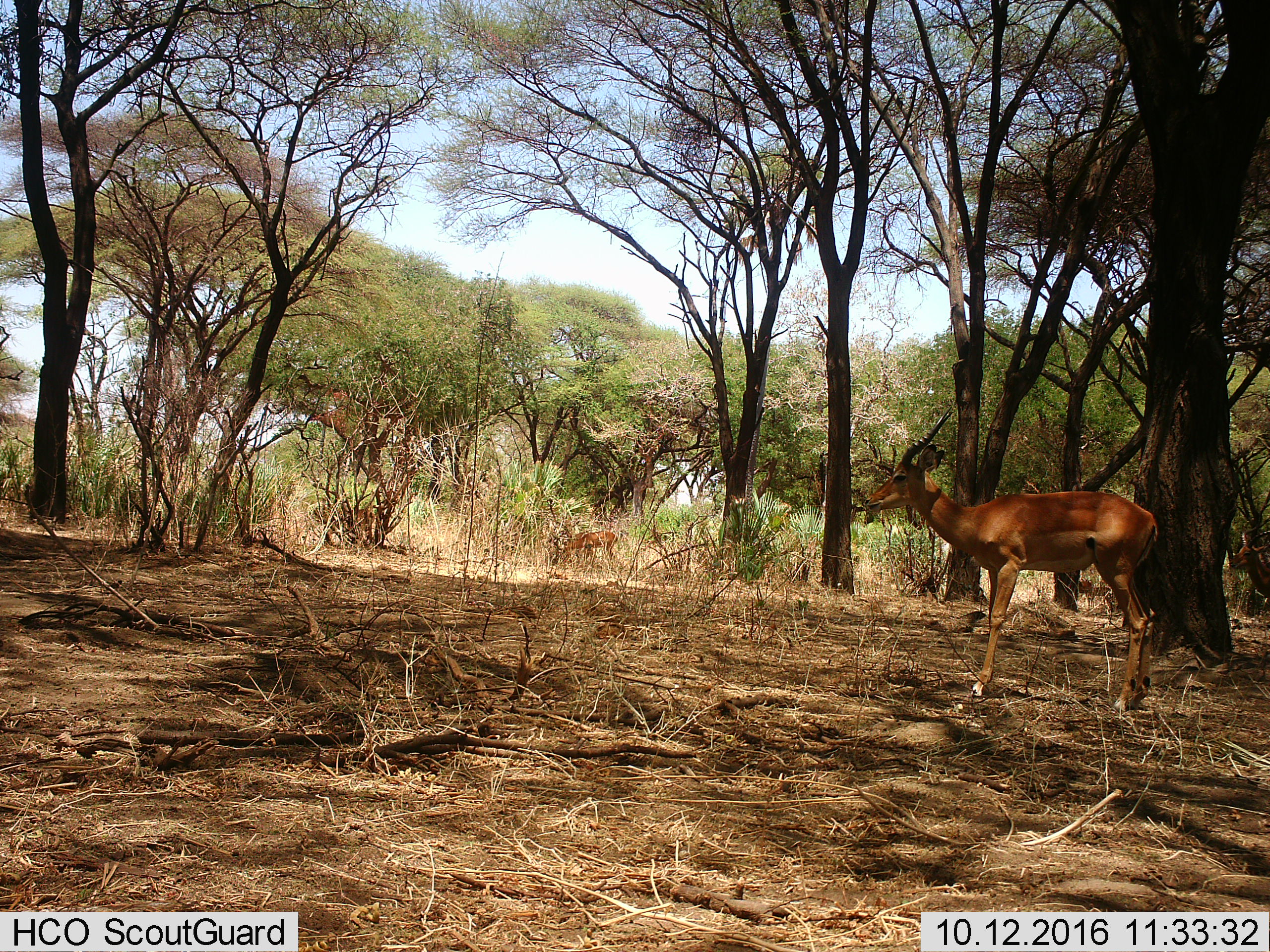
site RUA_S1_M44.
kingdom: Animalia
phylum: Chordata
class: Mammalia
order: Artiodactyla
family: Bovidae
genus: Aepyceros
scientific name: Aepyceros melampus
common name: impala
Impala (Aepyceros melampus), count 3. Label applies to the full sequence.